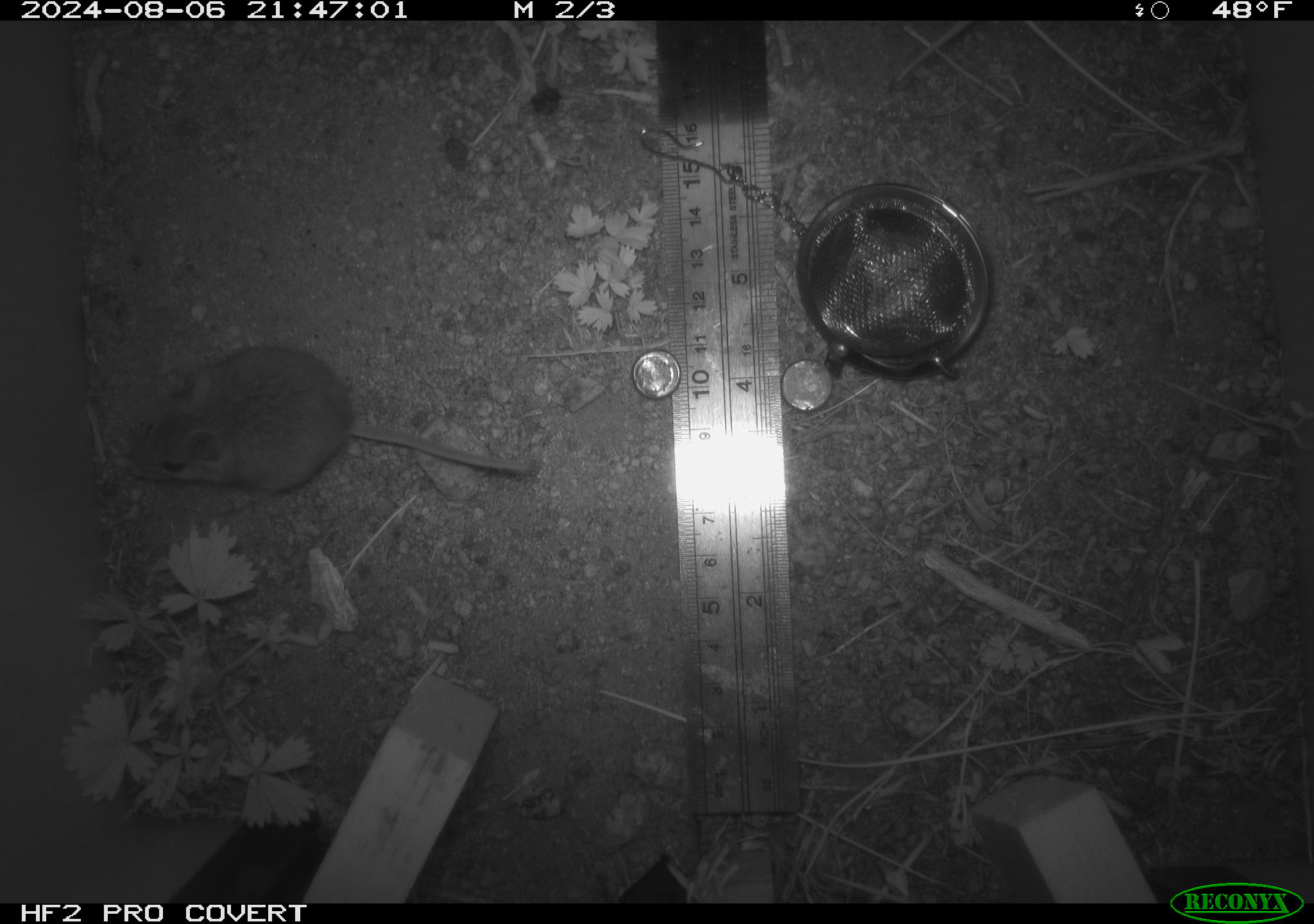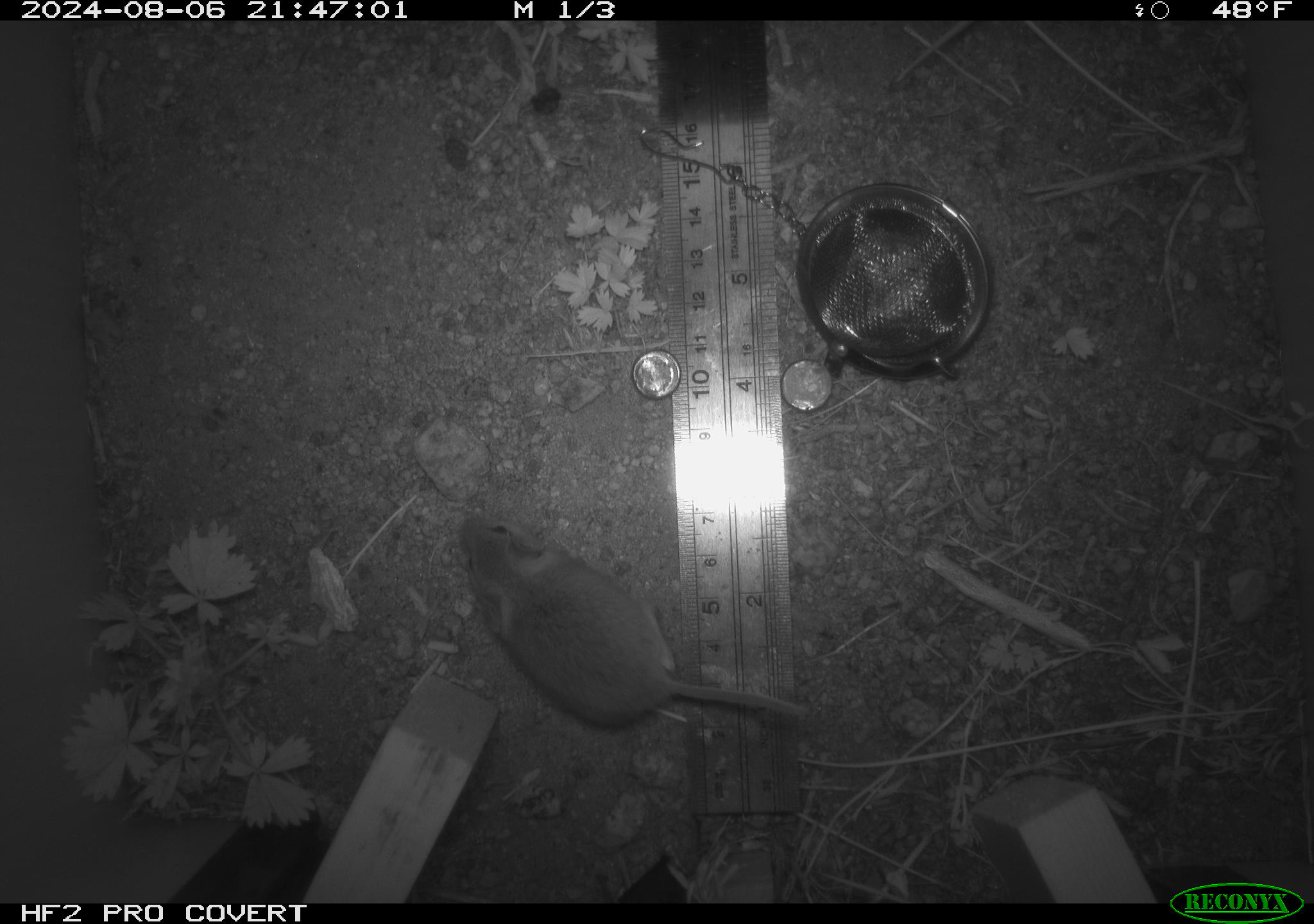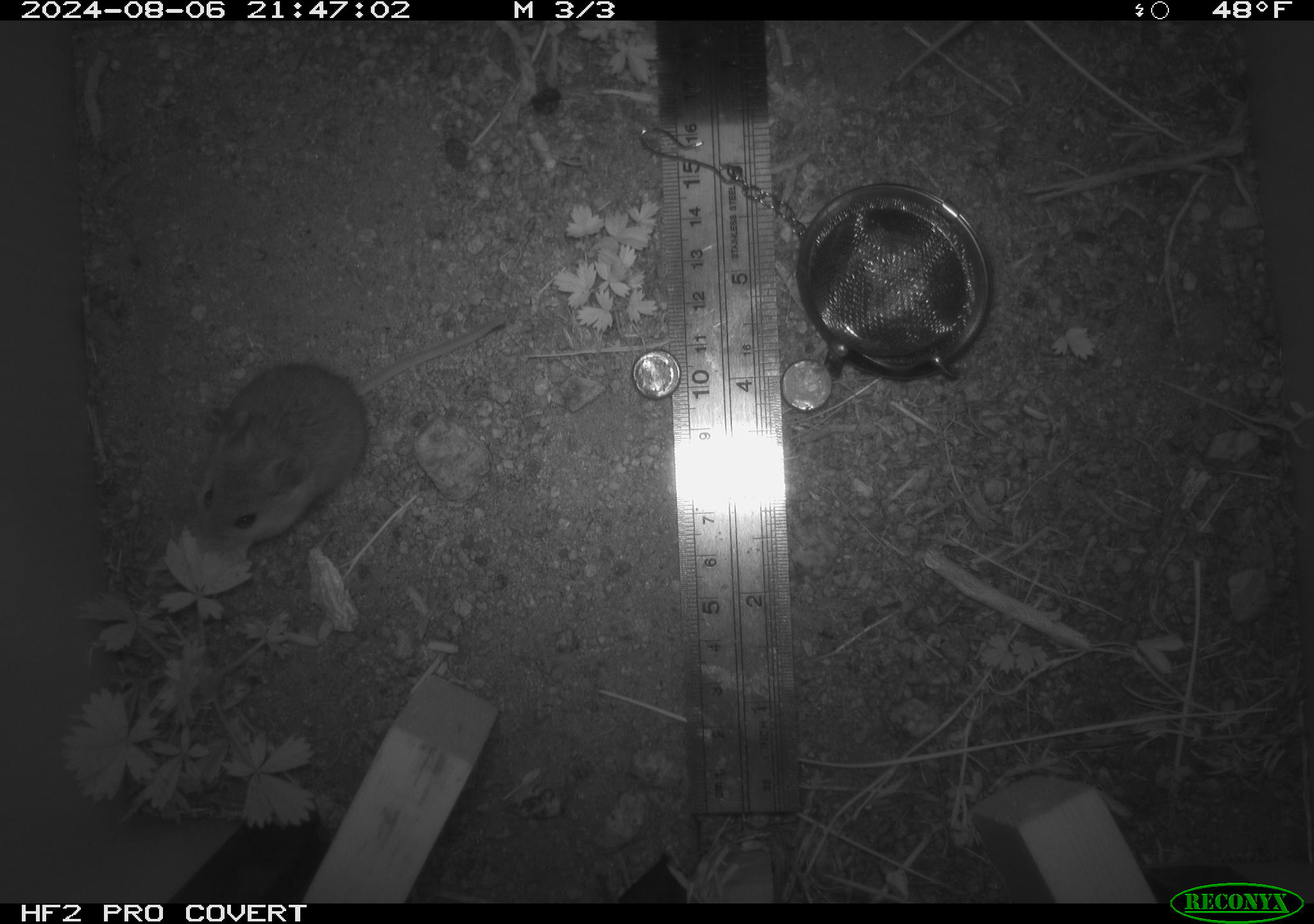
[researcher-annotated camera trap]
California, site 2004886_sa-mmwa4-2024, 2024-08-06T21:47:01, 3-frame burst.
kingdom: Animalia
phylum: Chordata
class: Mammalia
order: Rodentia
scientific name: Rodentia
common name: mouse species